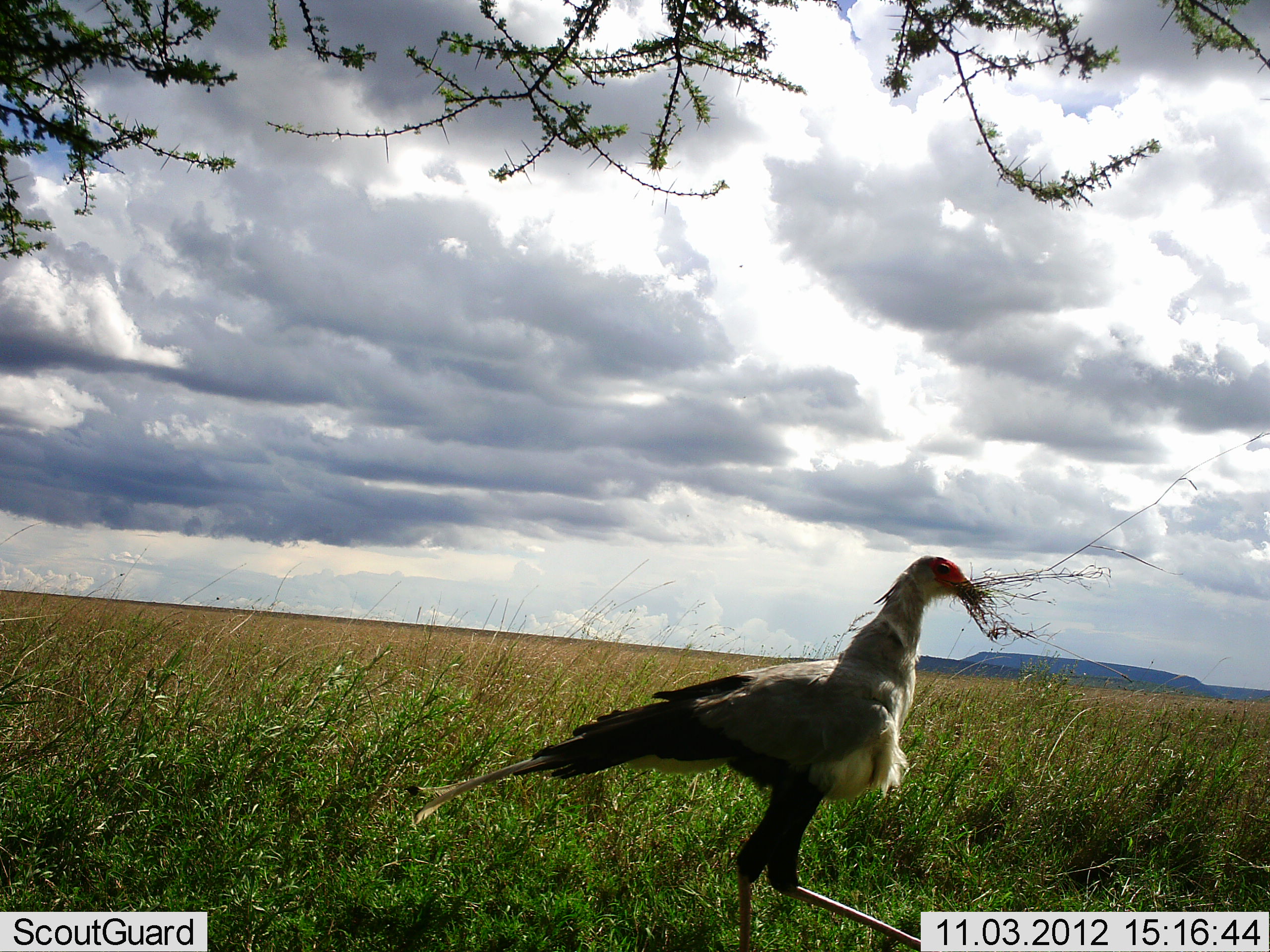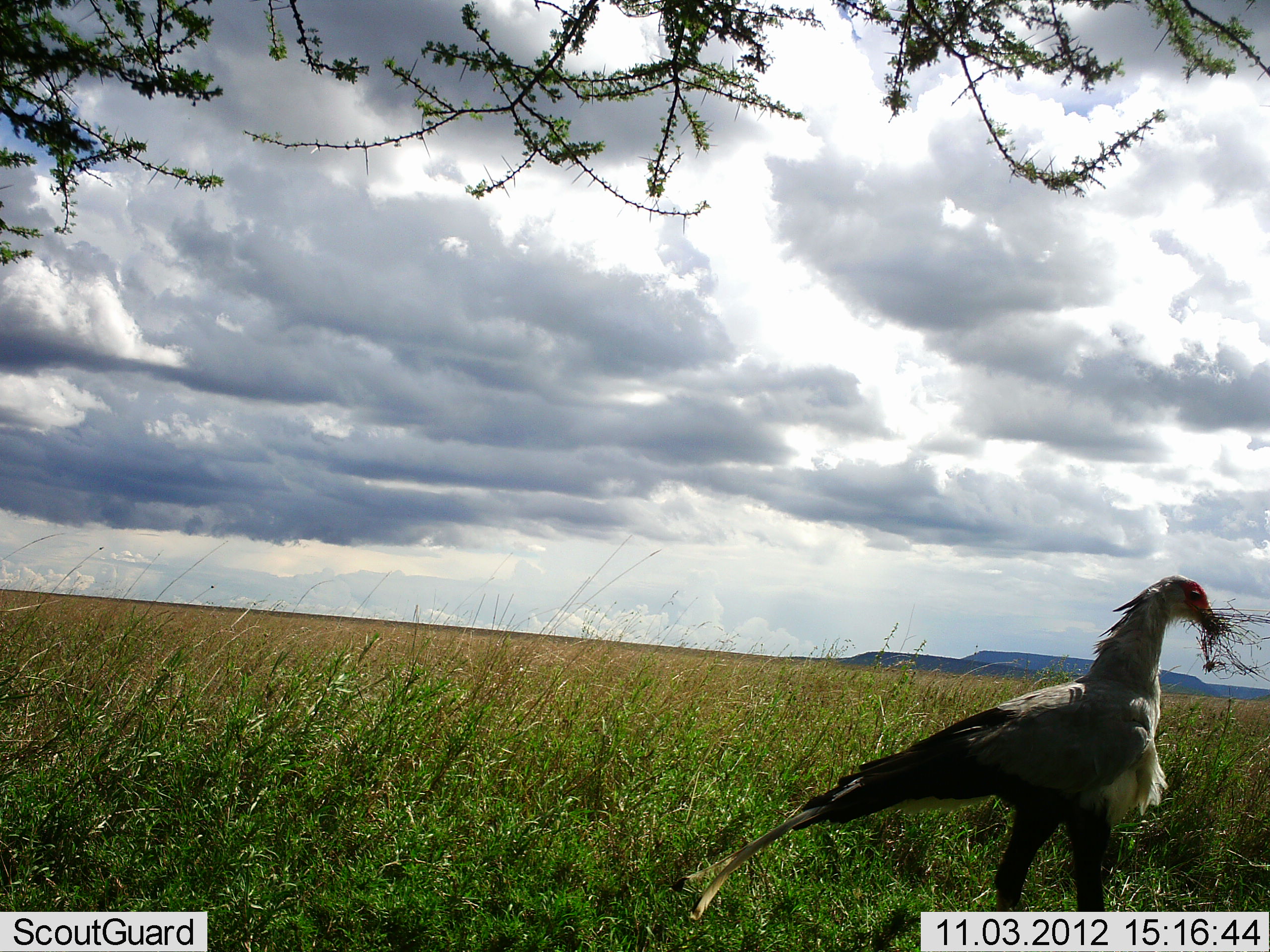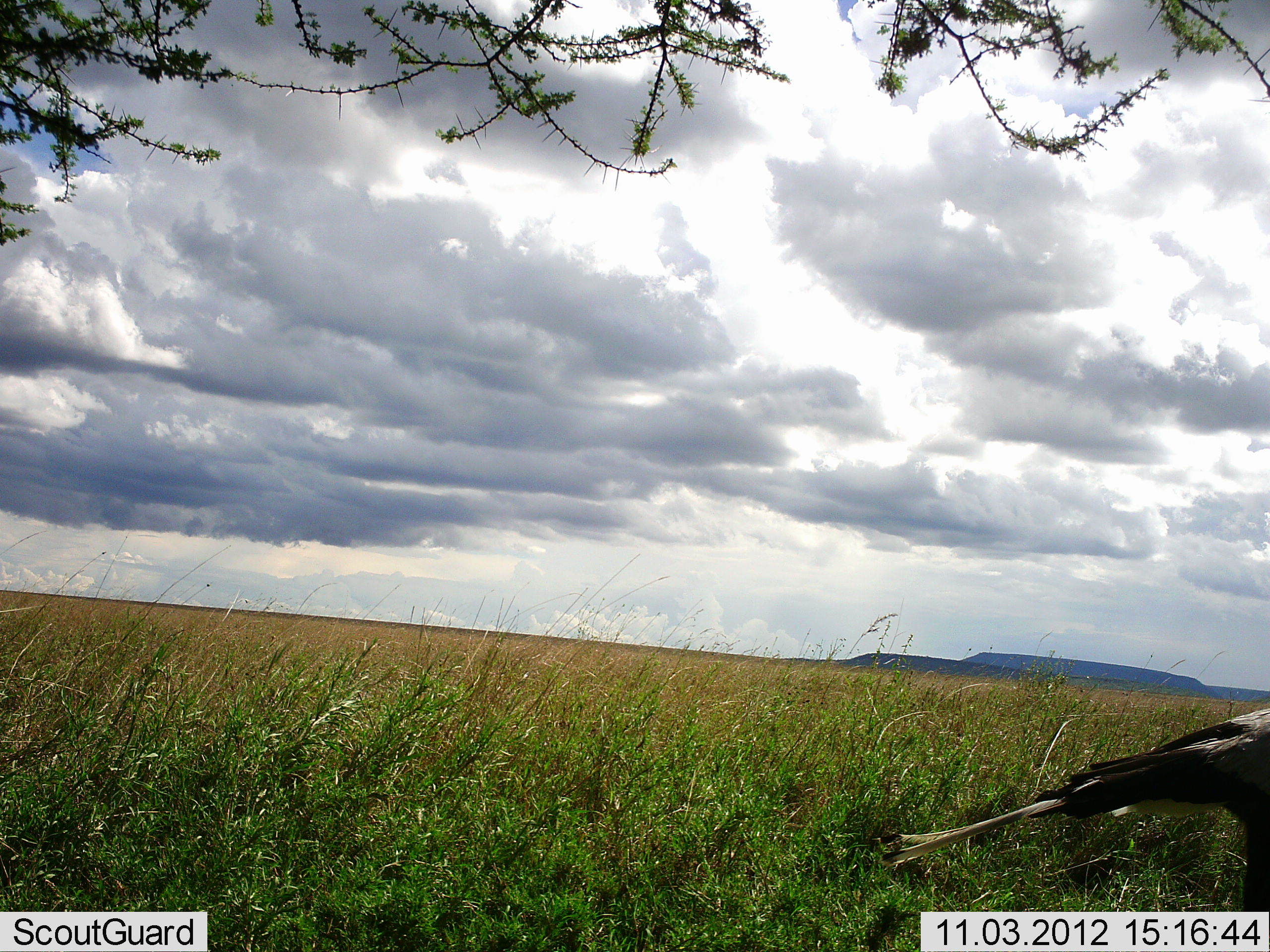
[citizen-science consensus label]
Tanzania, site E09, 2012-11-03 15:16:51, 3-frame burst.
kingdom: Animalia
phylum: Chordata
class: Aves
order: Accipitriformes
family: Sagittariidae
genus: Sagittarius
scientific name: Sagittarius serpentarius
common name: secretary bird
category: secretarybird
Secretarybird (secretary bird) (Sagittarius serpentarius), count 1. Behavior (volunteer vote fractions): standing 10%, resting 0%, moving 80%, interacting 0%. Young present (vote fraction): 0%. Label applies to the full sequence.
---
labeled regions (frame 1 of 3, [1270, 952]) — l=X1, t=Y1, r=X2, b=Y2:
animal: l=406, t=554, r=982, b=951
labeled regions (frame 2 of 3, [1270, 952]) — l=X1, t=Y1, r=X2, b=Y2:
animal: l=672, t=573, r=1221, b=950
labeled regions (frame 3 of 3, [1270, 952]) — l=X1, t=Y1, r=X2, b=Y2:
animal: l=875, t=704, r=1270, b=952